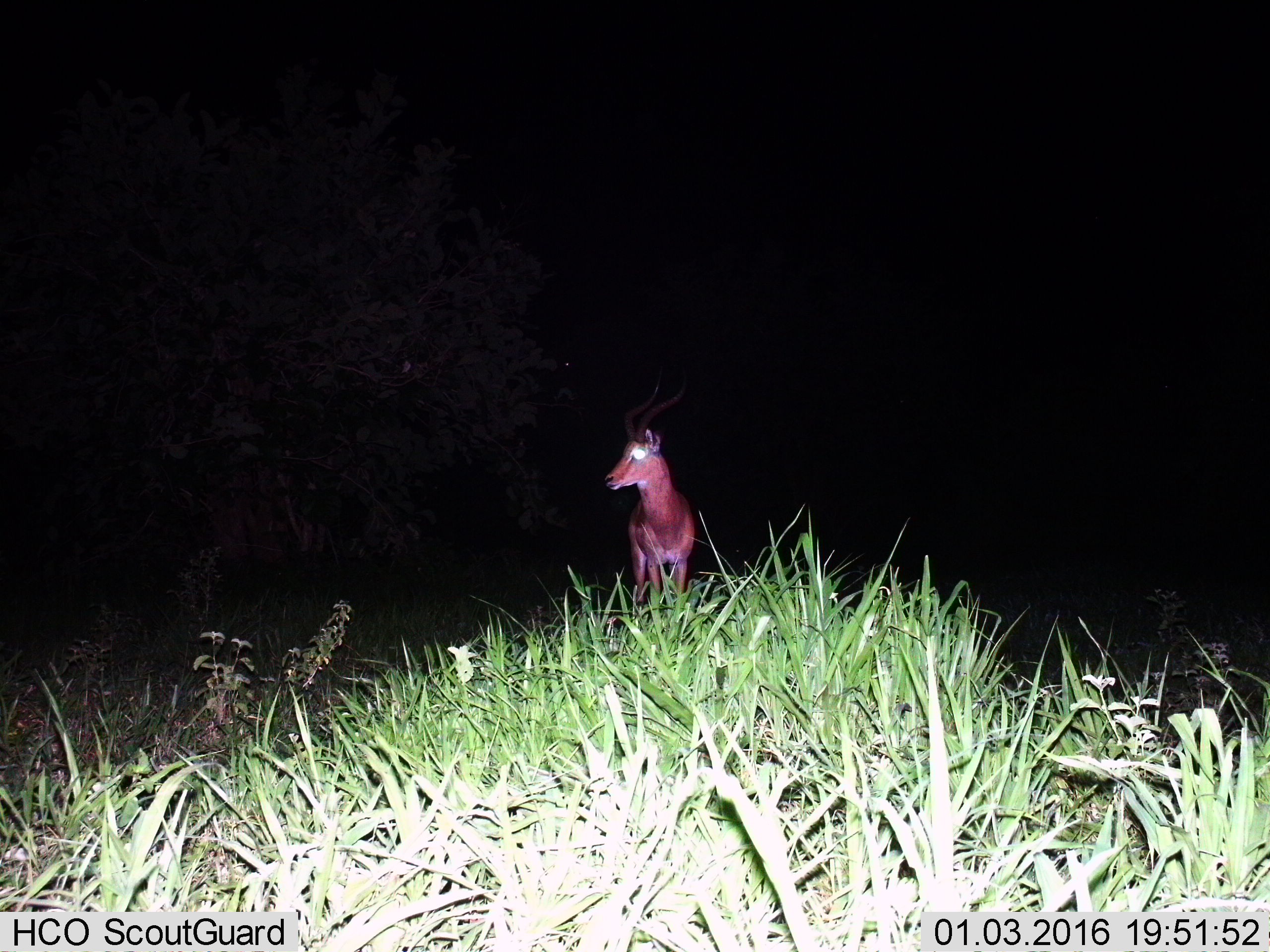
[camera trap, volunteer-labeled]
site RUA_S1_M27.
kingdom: Animalia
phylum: Chordata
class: Mammalia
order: Artiodactyla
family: Bovidae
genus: Aepyceros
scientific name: Aepyceros melampus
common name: impala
Impala (Aepyceros melampus), count 1. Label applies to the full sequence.